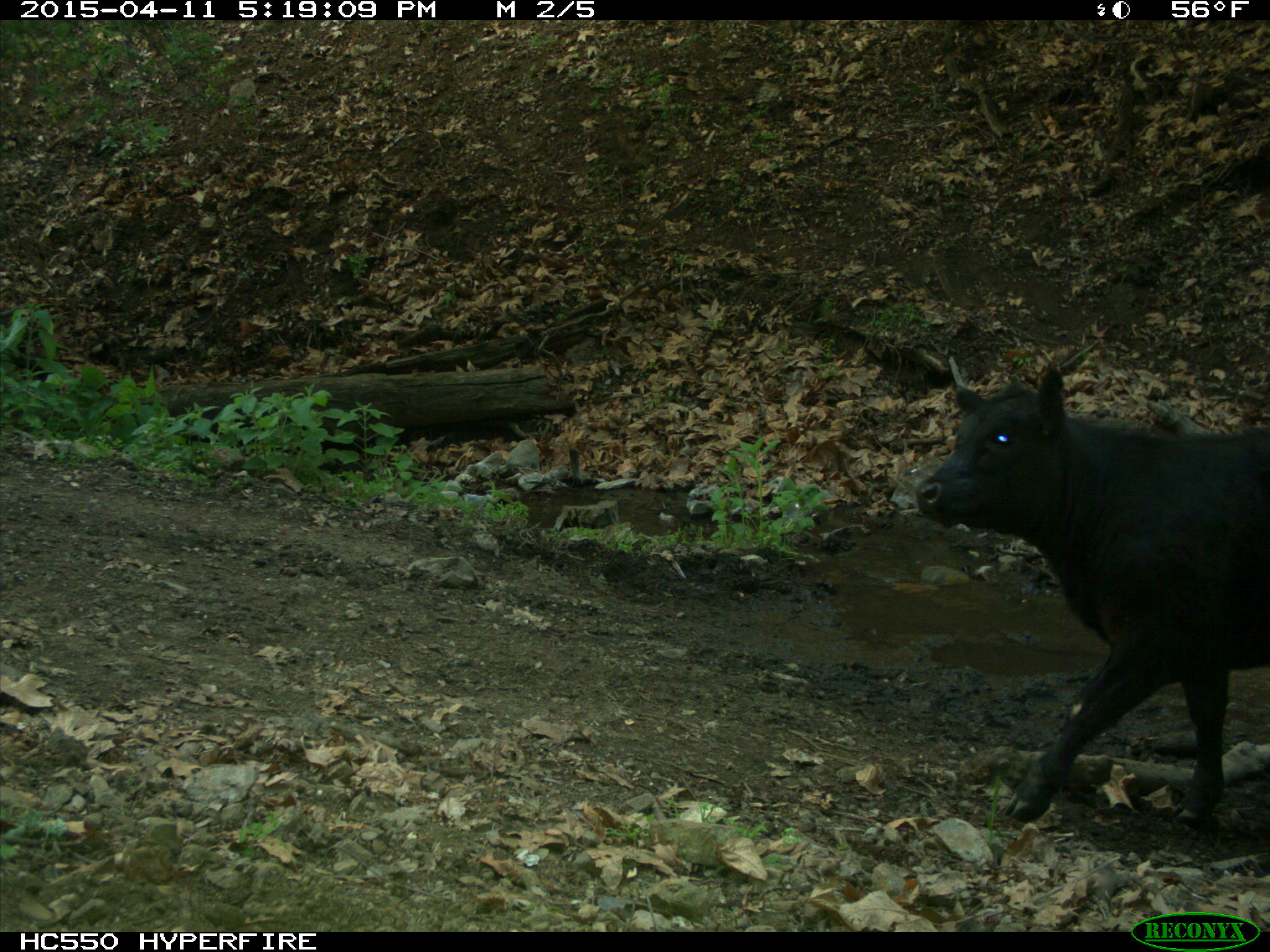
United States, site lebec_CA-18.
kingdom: Animalia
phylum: Chordata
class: Mammalia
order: Artiodactyla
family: Bovidae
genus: Bos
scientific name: Bos taurus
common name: domestic cow